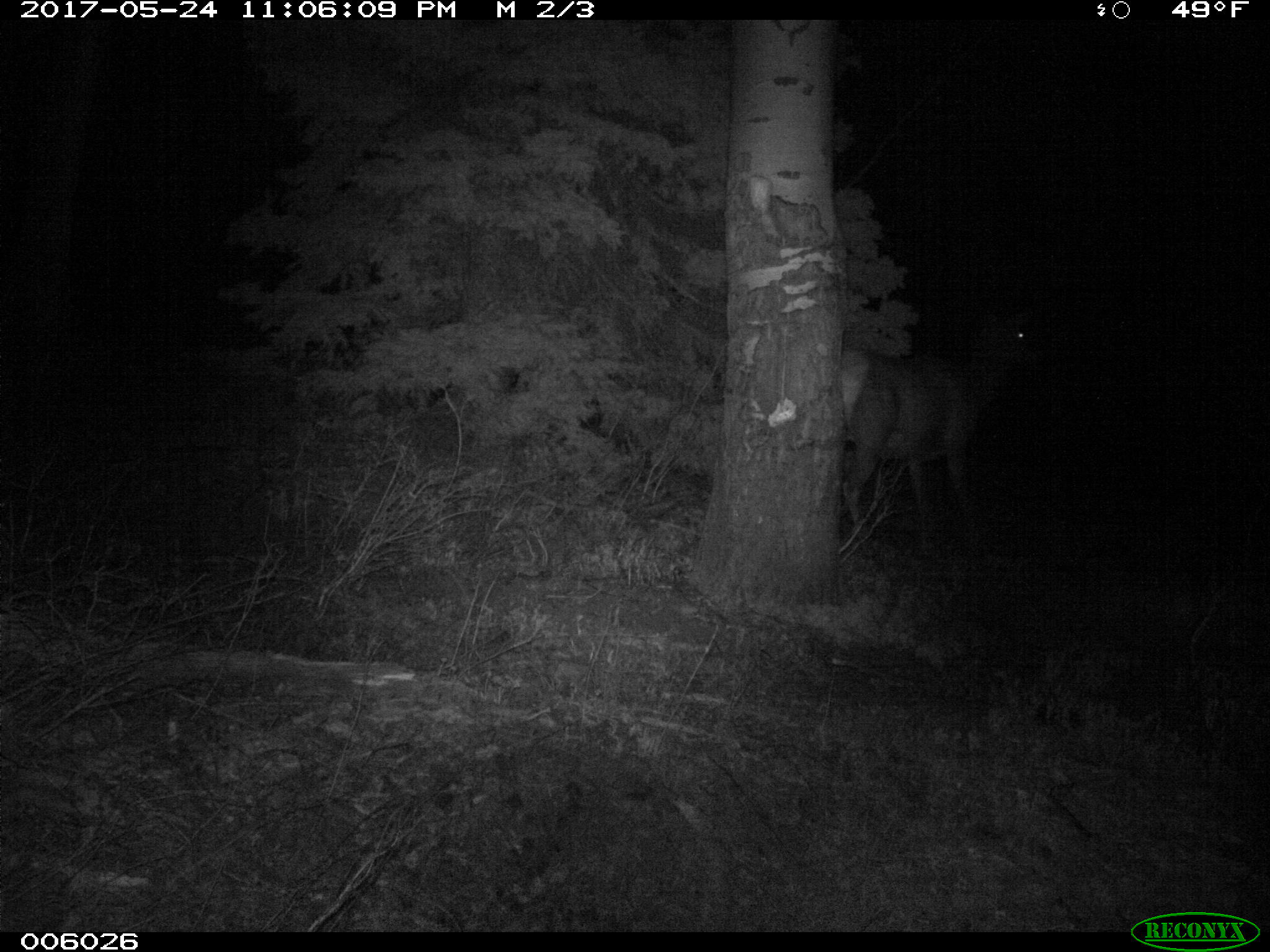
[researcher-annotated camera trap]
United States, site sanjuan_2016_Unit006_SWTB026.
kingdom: Animalia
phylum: Chordata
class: Mammalia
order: Artiodactyla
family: Cervidae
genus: Cervus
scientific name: Cervus elaphus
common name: red deer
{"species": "Cervus elaphus (red deer)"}